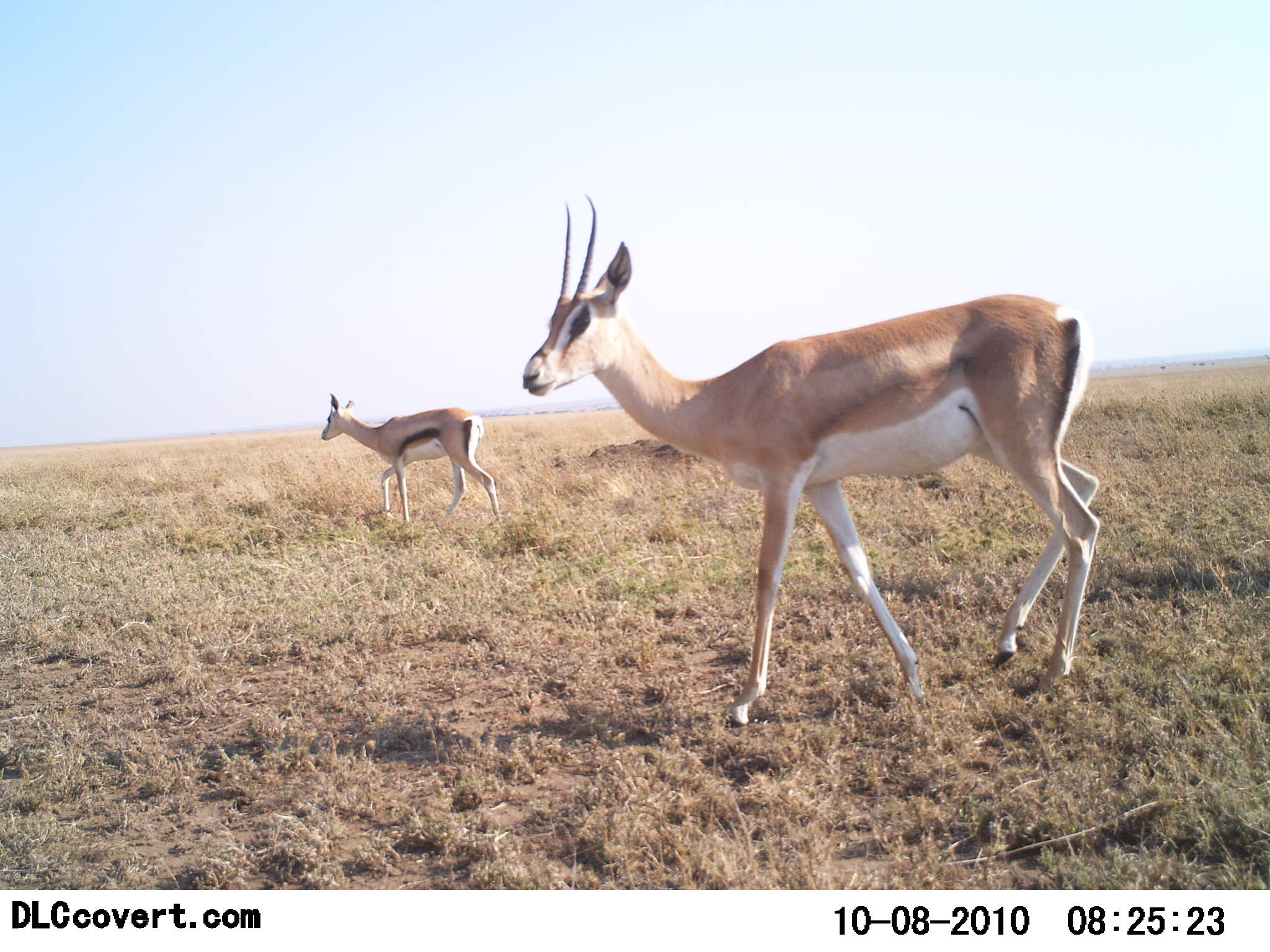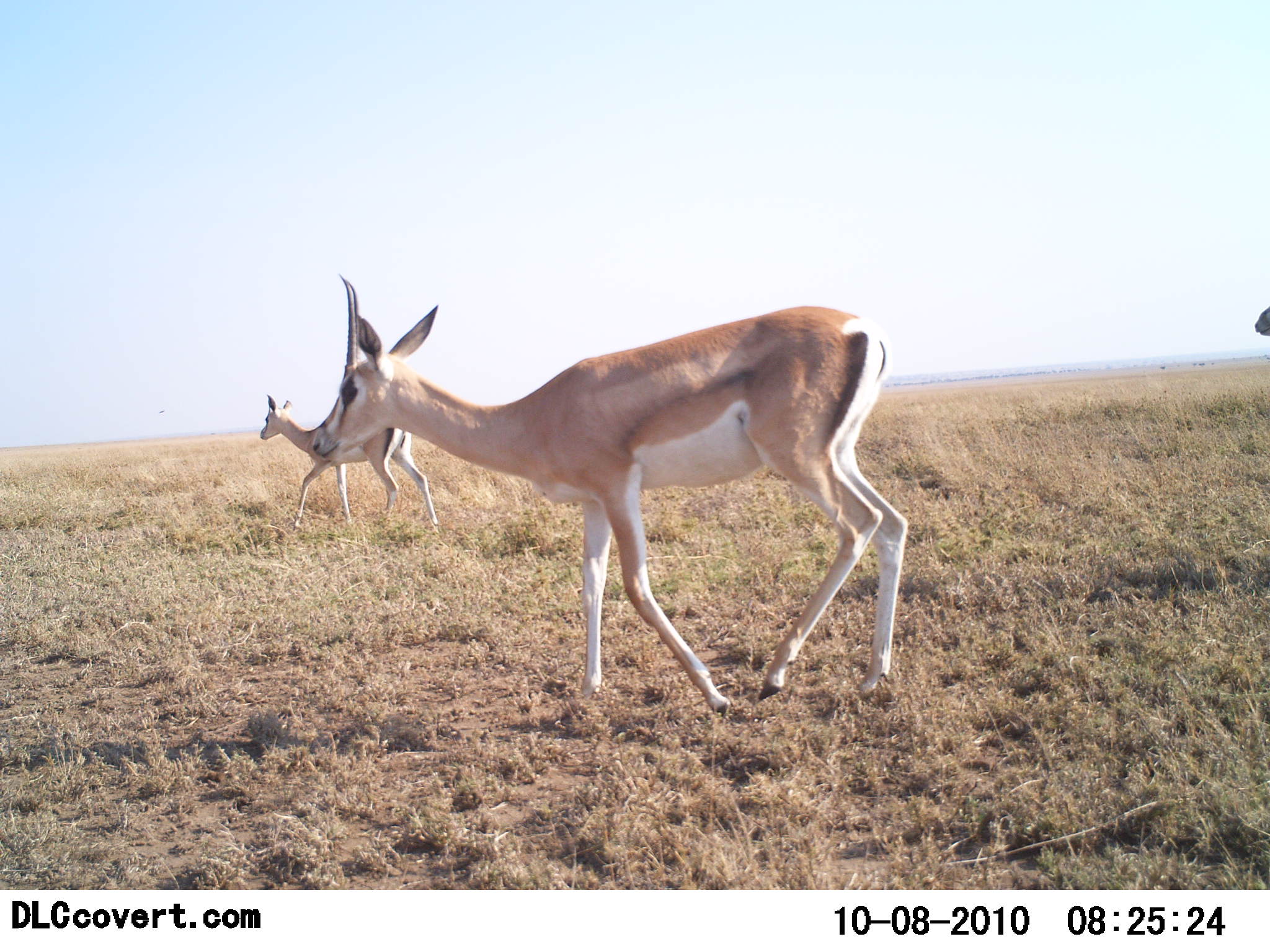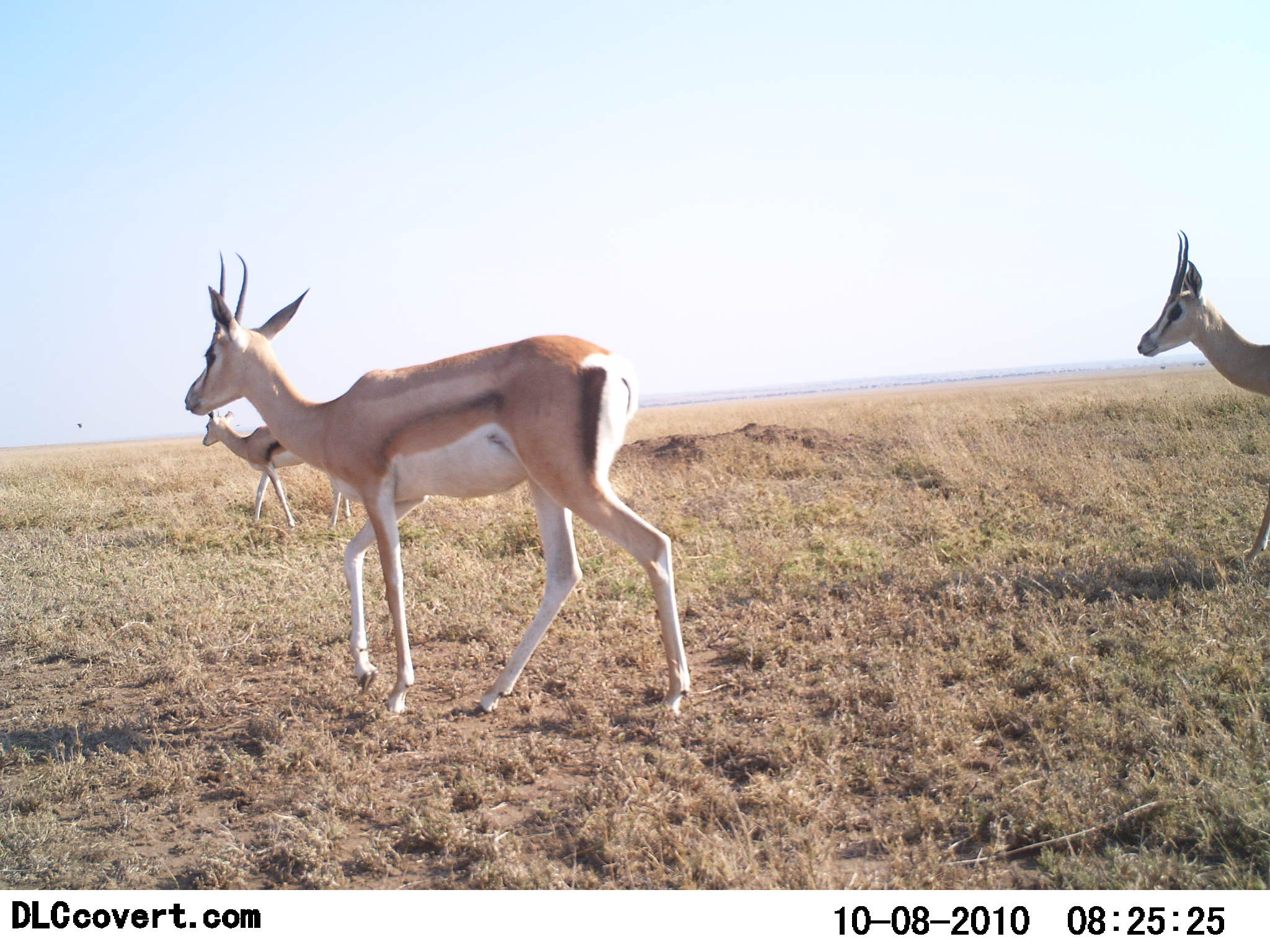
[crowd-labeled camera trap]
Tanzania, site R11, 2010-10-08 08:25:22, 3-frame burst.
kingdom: Animalia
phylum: Chordata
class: Mammalia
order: Artiodactyla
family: Bovidae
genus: Nanger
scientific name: Nanger granti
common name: grant's gazelle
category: gazellegrants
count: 3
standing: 12%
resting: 0%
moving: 94%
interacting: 0%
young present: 6%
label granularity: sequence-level